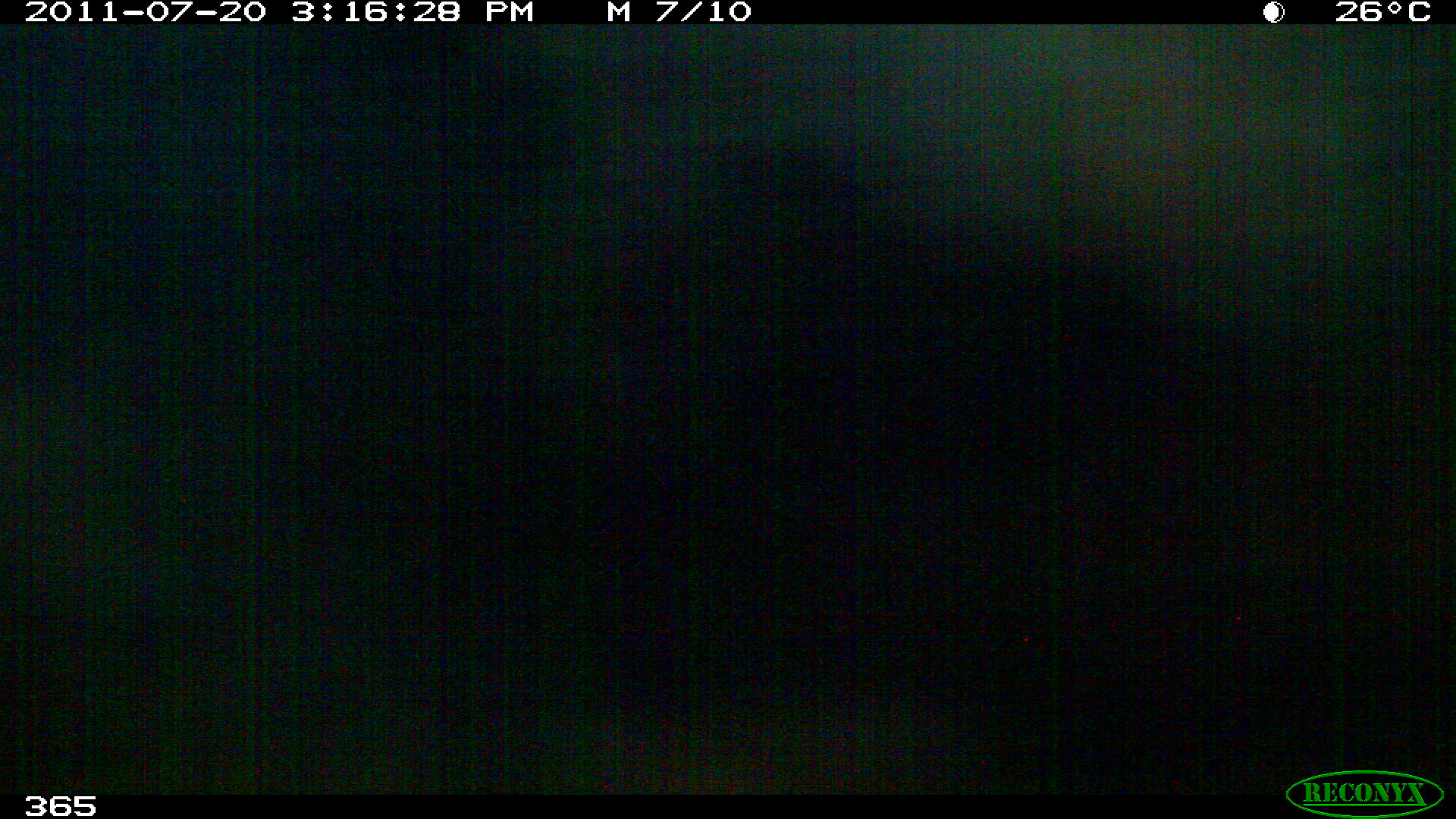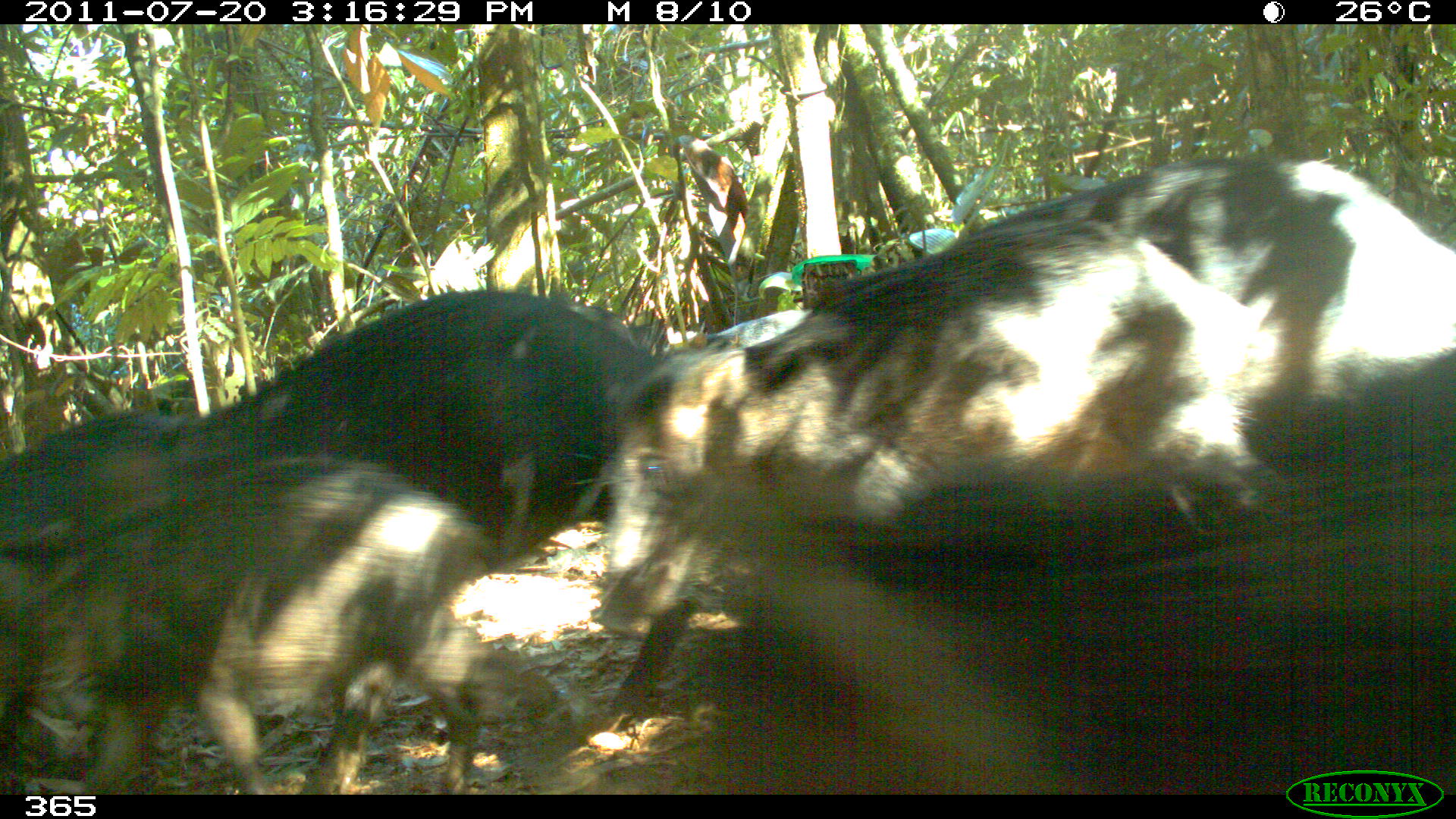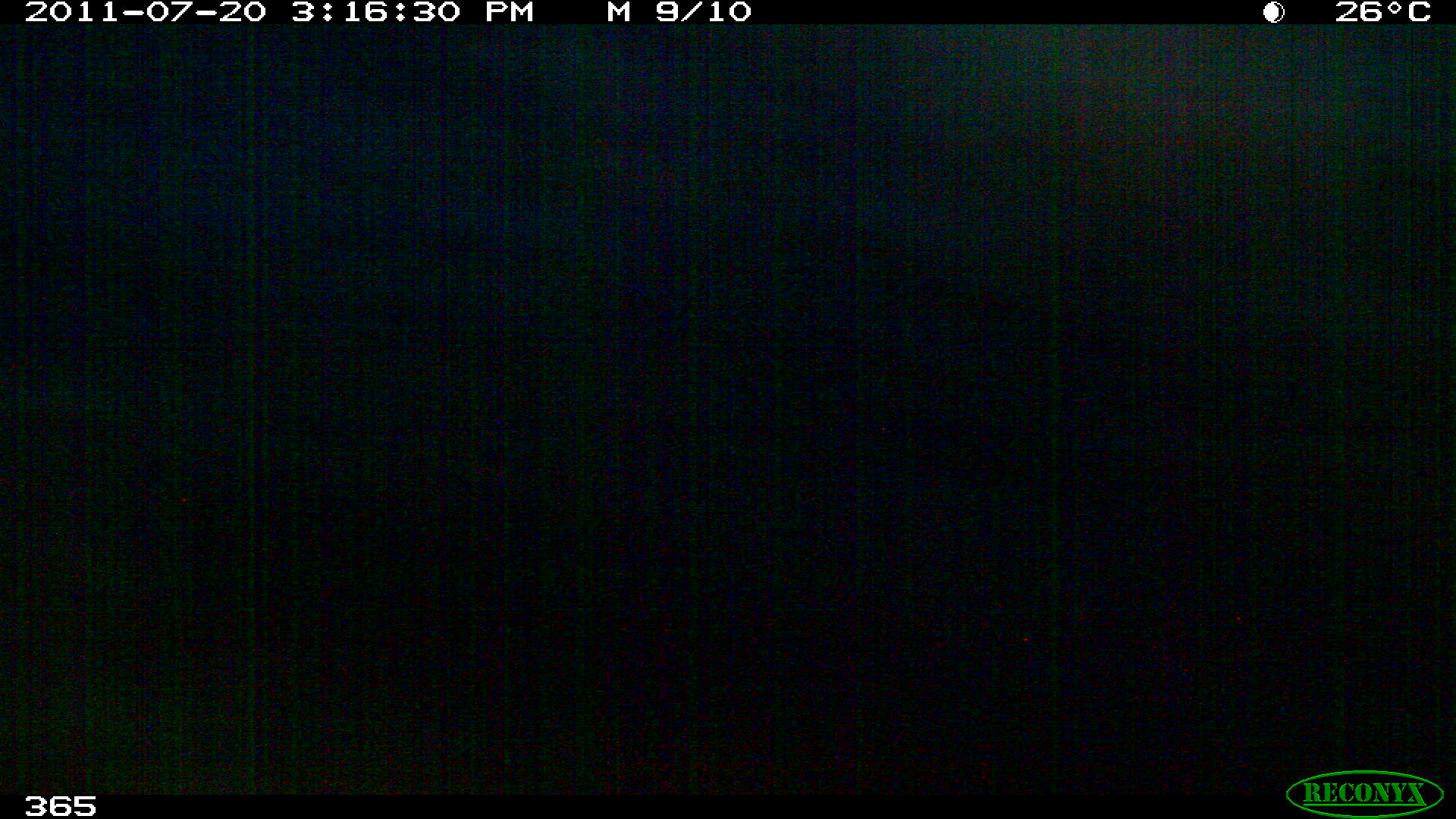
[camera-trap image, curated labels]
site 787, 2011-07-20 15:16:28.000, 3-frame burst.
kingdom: Animalia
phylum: Chordata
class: Mammalia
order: Artiodactyla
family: Tayassuidae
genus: Tayassu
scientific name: Tayassu pecari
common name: white-lipped peccary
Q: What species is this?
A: Tayassu pecari (white-lipped peccary).